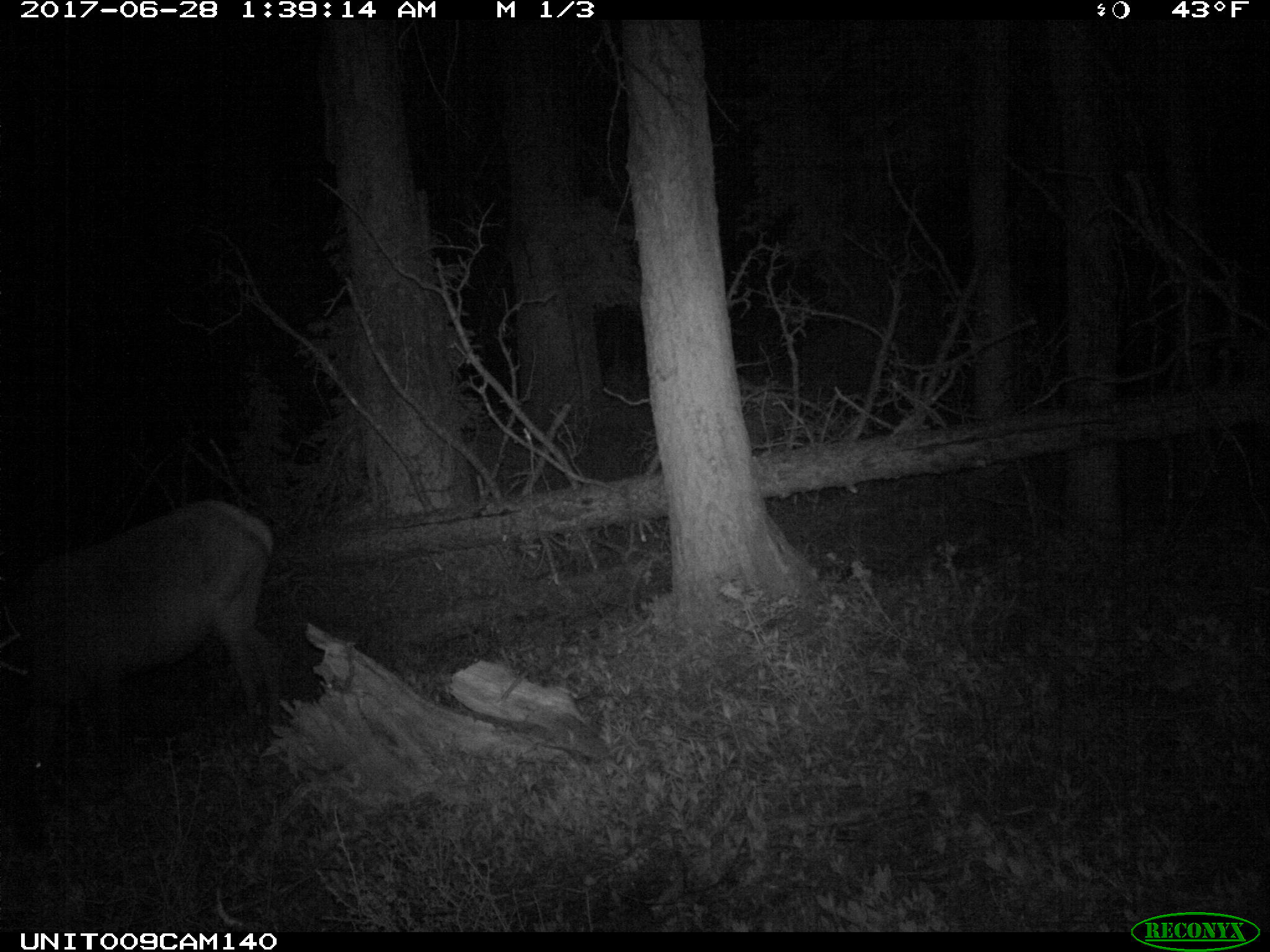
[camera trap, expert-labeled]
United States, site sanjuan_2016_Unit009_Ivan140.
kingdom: Animalia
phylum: Chordata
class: Mammalia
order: Artiodactyla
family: Cervidae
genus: Cervus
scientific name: Cervus elaphus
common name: red deer